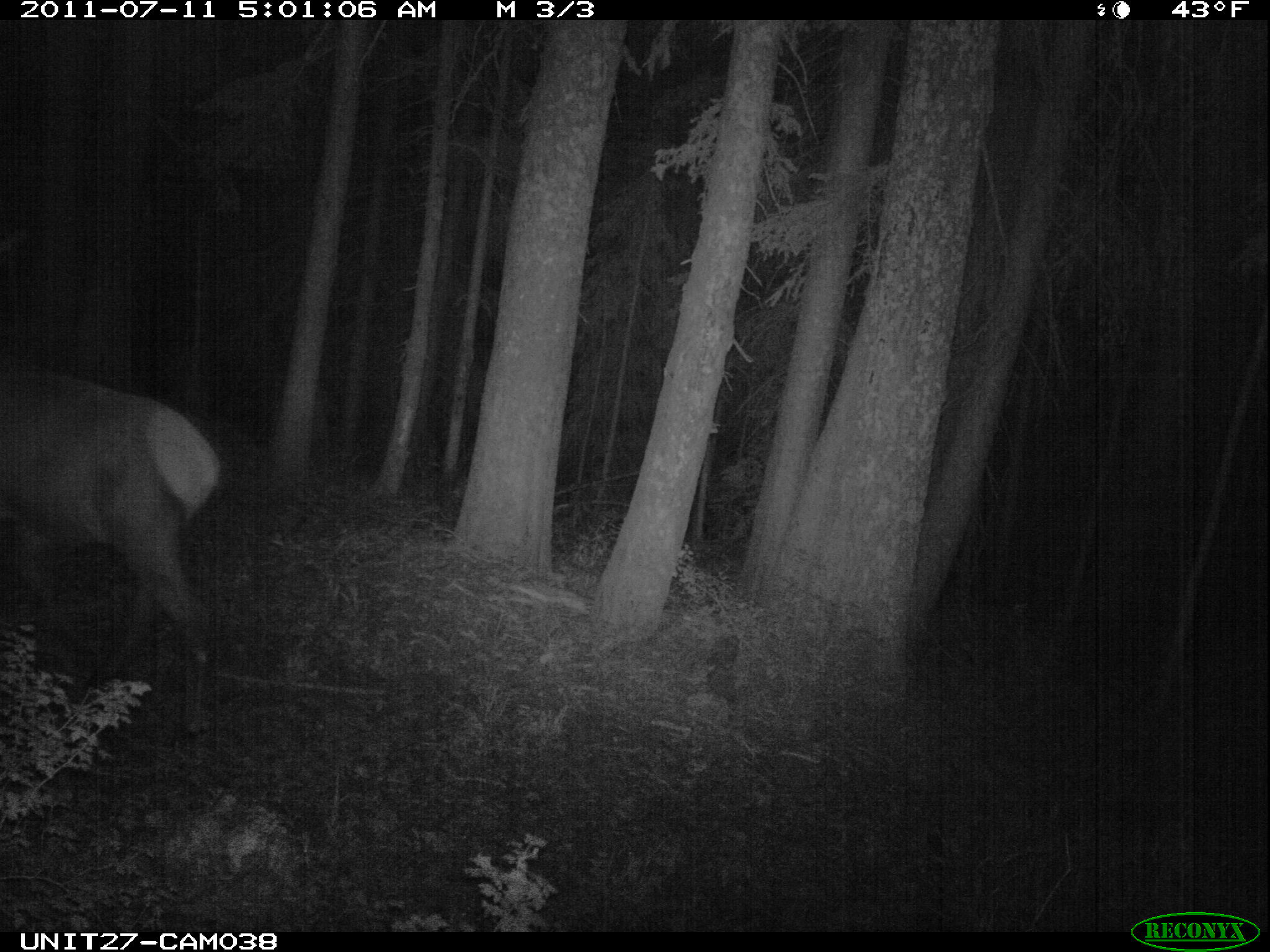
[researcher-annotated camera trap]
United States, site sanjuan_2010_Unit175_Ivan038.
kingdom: Animalia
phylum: Chordata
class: Mammalia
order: Artiodactyla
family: Cervidae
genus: Cervus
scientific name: Cervus elaphus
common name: red deer